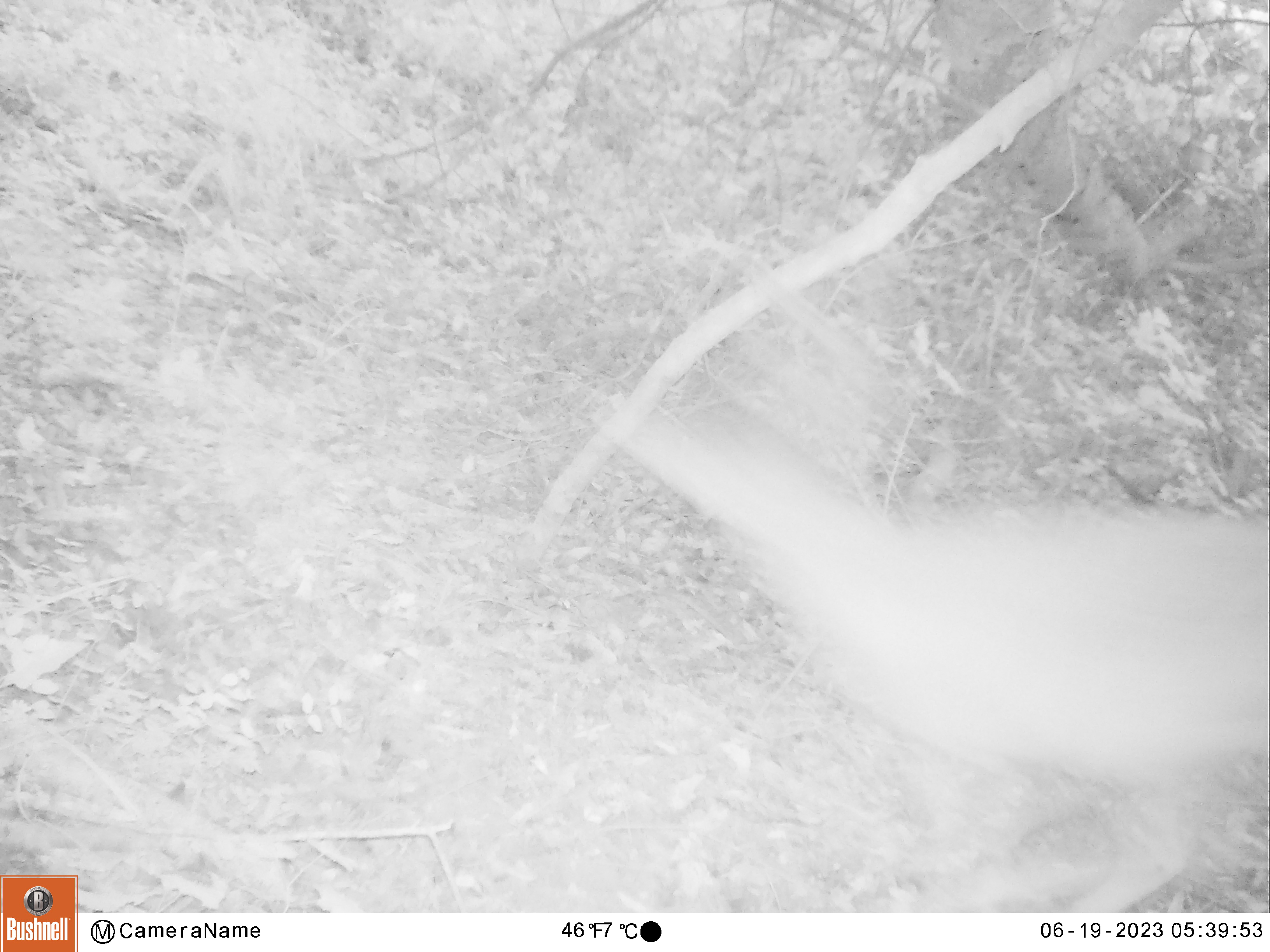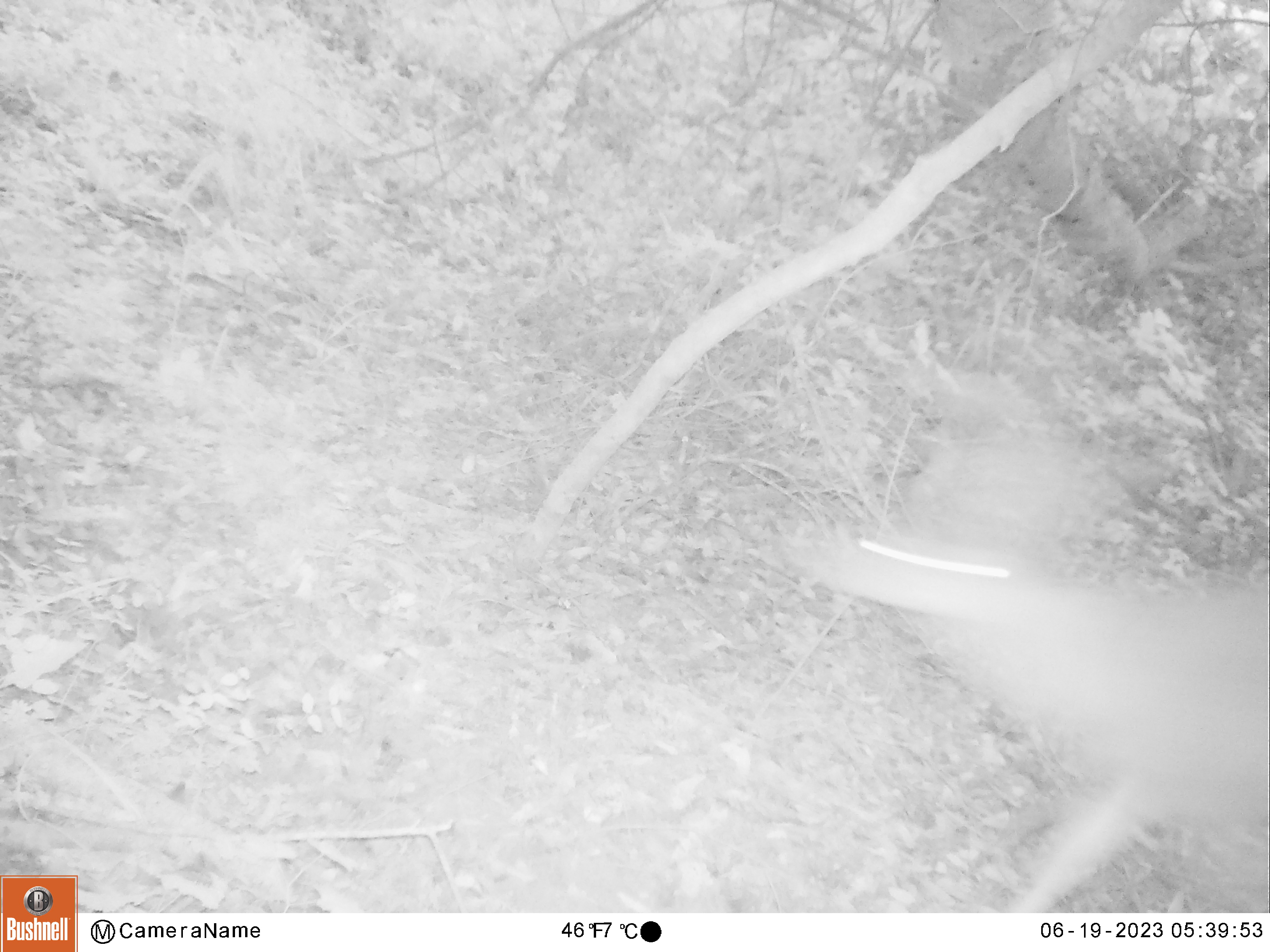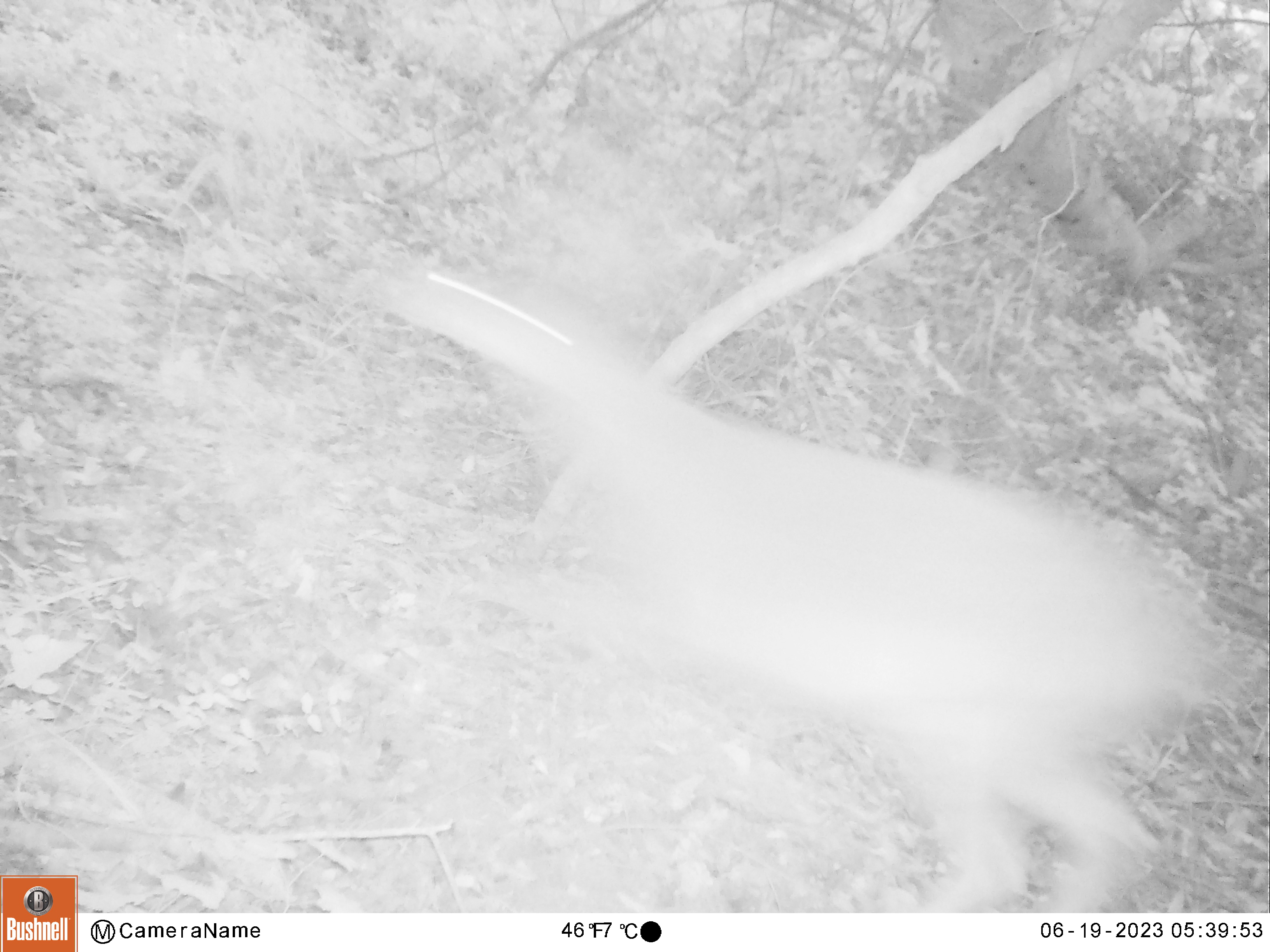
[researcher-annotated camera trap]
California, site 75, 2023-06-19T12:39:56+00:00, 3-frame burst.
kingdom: Animalia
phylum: Chordata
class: Mammalia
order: Artiodactyla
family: Cervidae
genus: Odocoileus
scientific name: Odocoileus hemionus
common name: mule deer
Mule deer (Odocoileus hemionus).